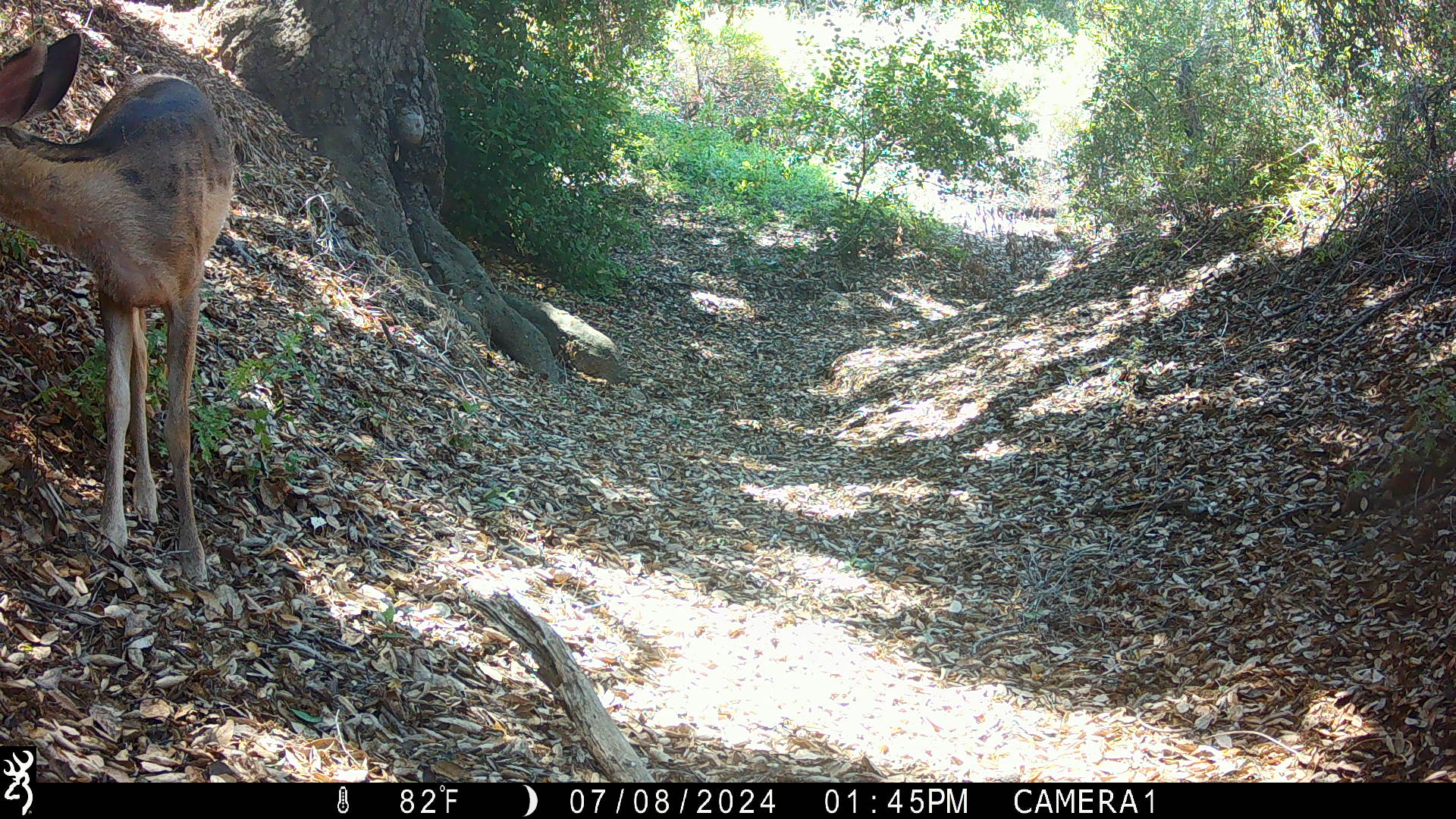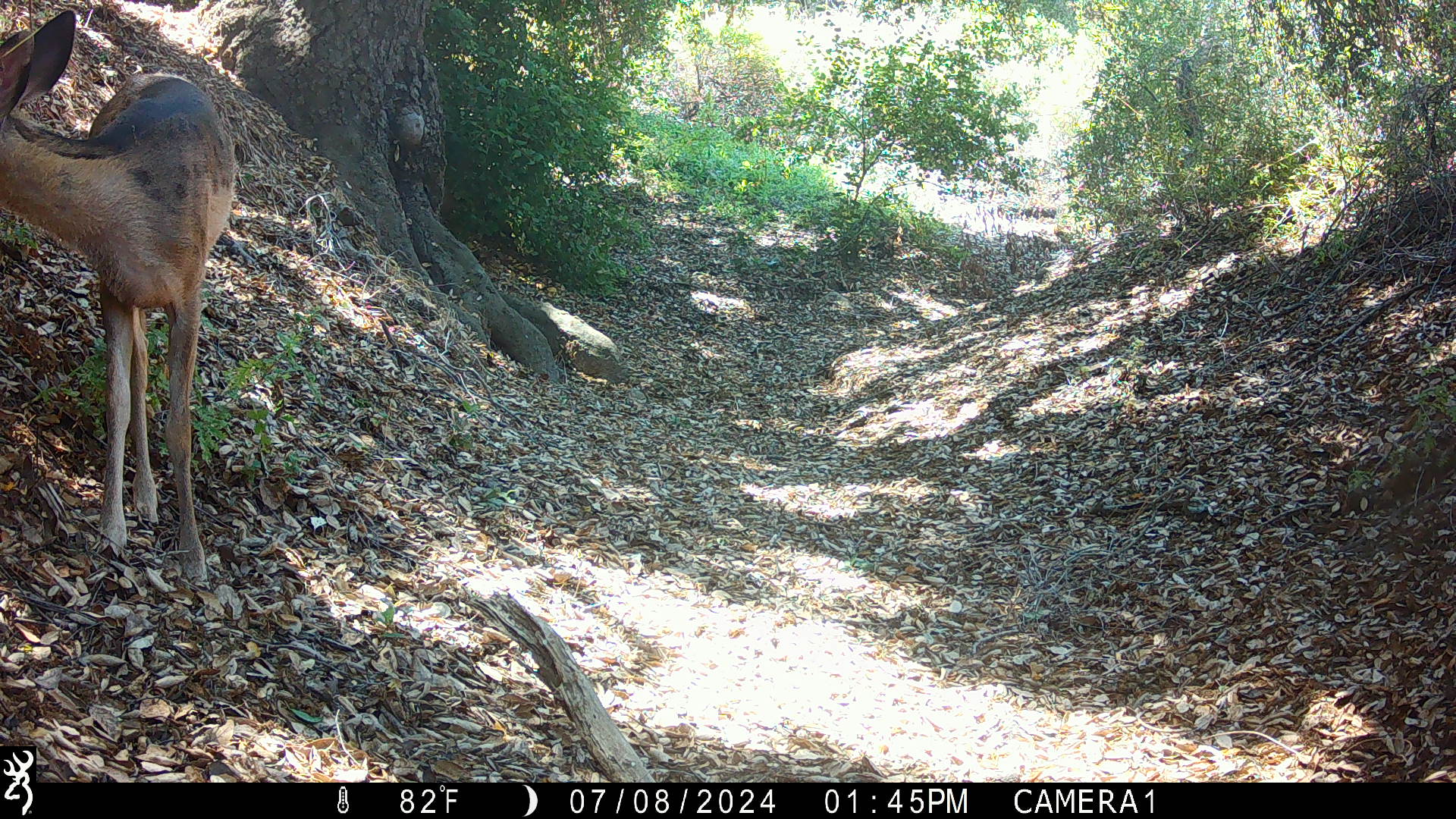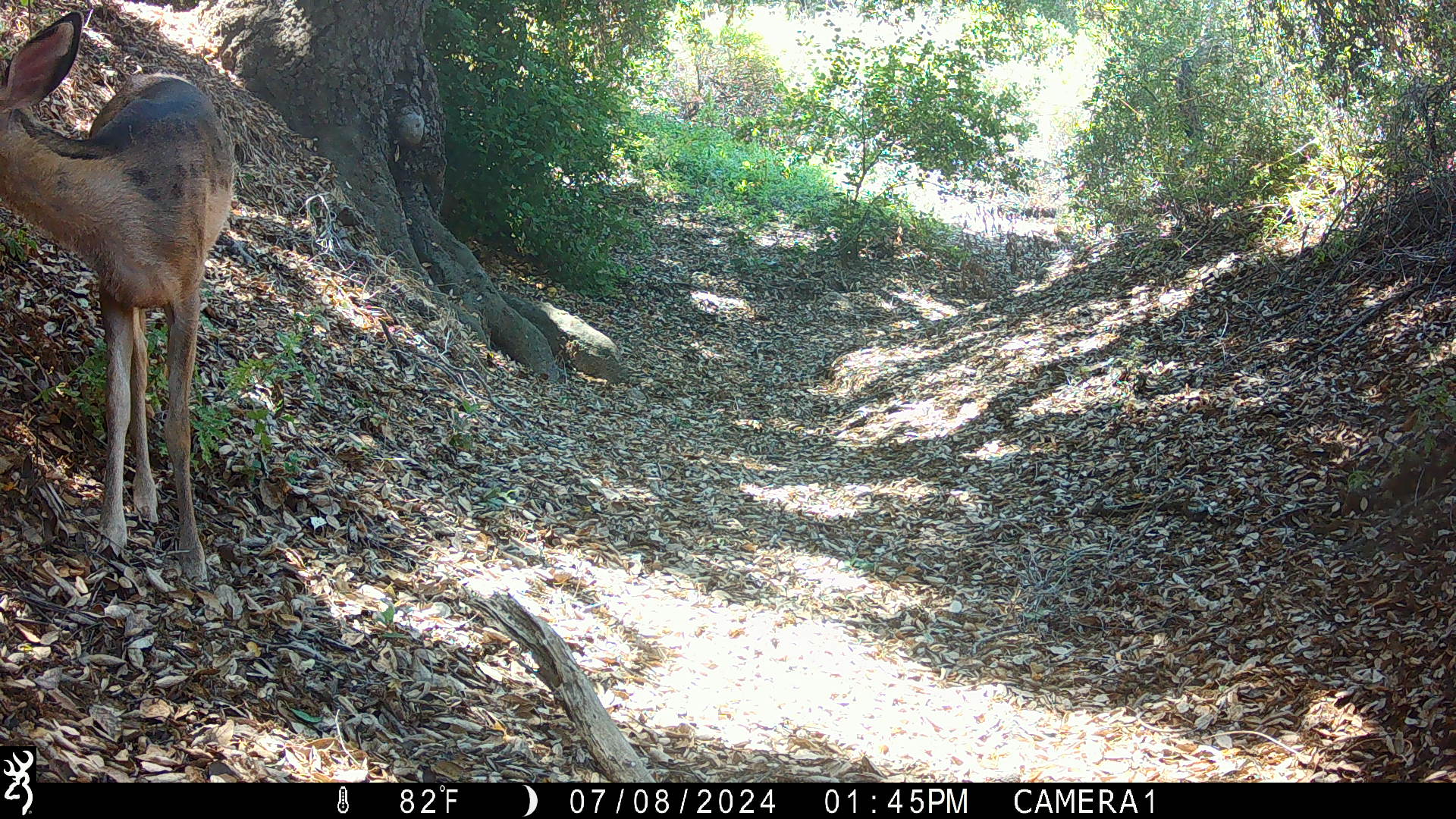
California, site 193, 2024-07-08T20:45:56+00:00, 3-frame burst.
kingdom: Animalia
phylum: Chordata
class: Mammalia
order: Artiodactyla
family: Cervidae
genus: Odocoileus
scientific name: Odocoileus hemionus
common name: mule deer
Mule deer (Odocoileus hemionus).